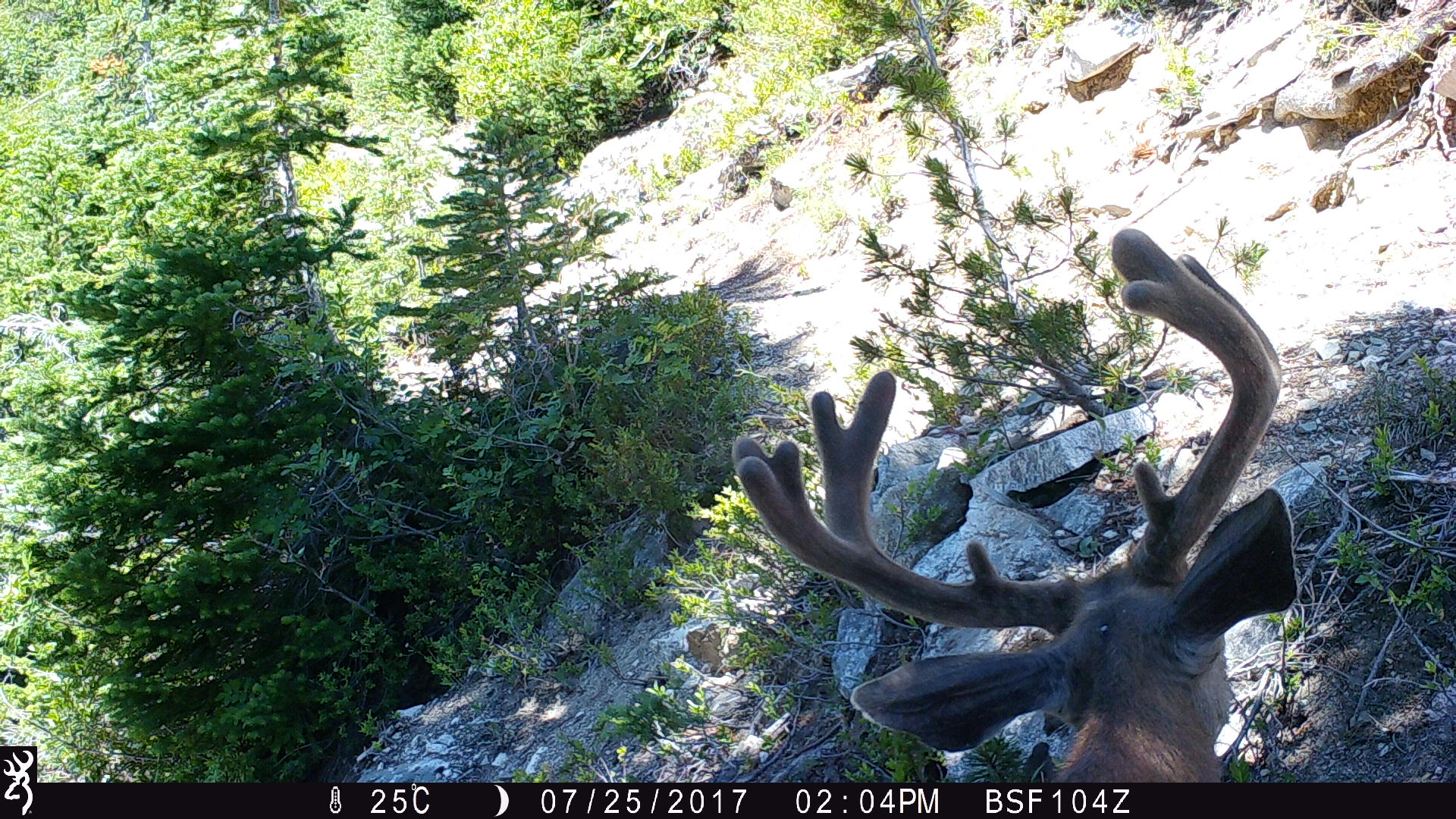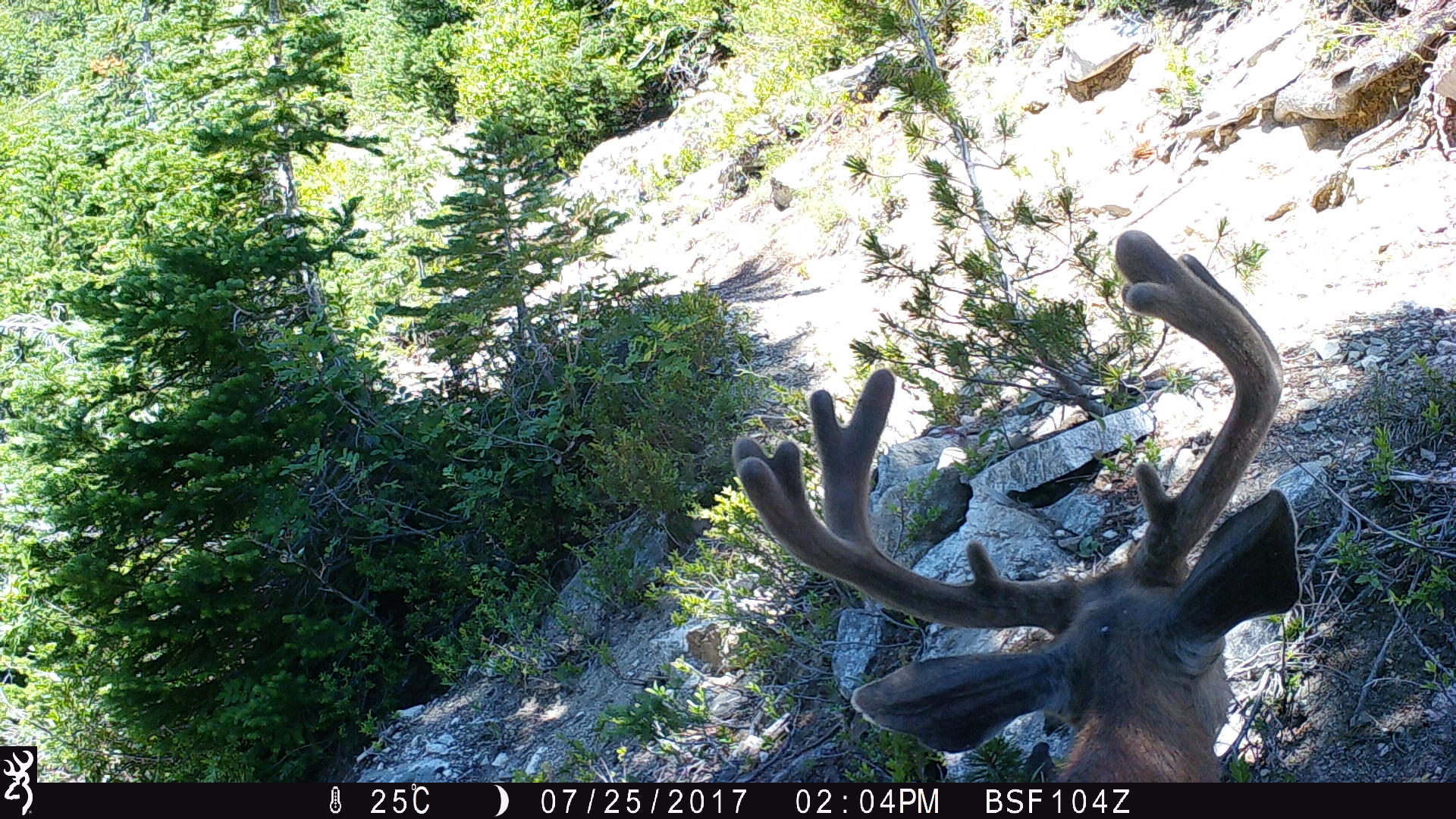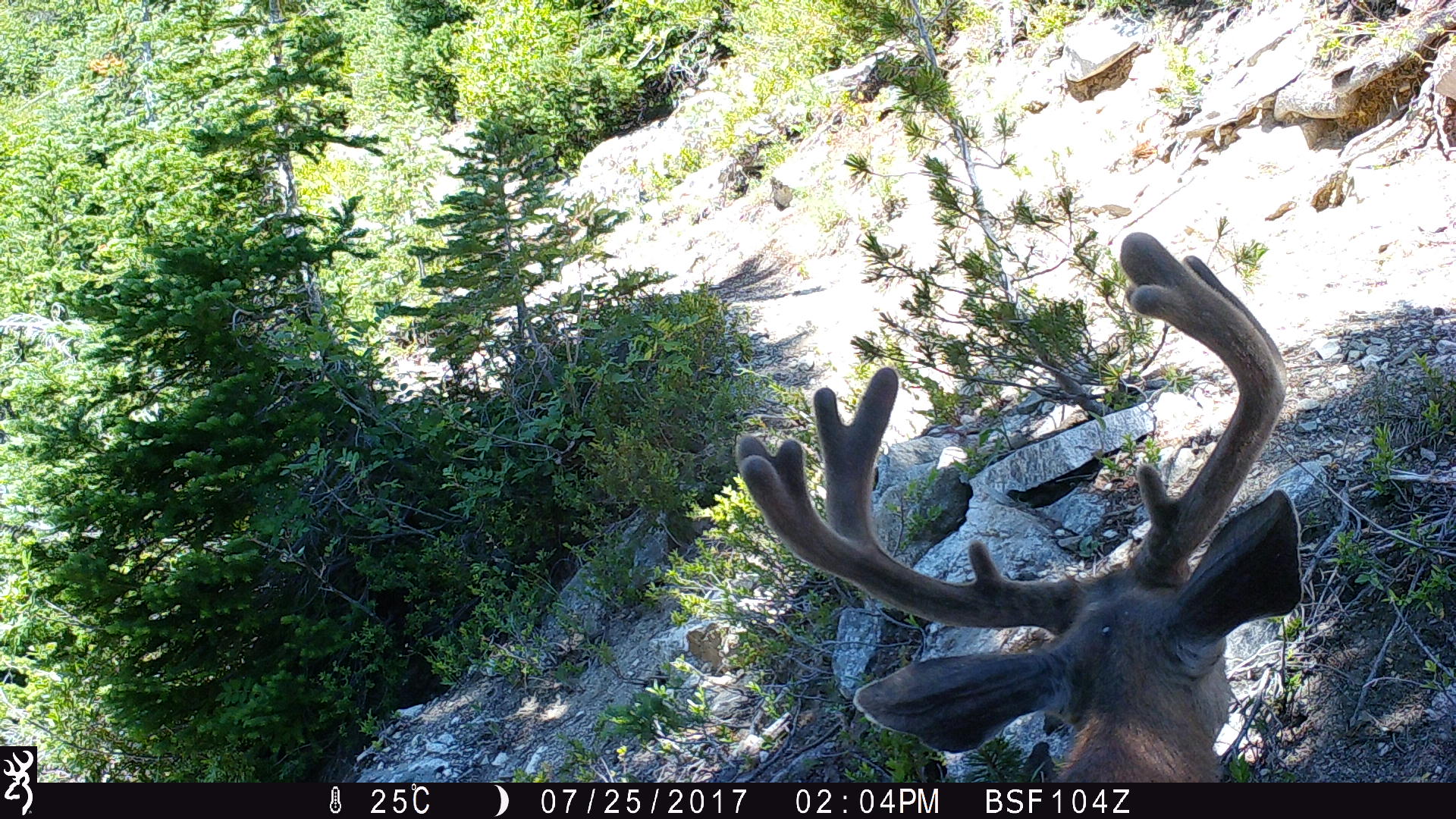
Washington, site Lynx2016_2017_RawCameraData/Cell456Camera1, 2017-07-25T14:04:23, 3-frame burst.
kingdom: Animalia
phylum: Chordata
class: Mammalia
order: Artiodactyla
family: Cervidae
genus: Odocoileus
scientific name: Odocoileus hemionus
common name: mule deer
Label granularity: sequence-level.